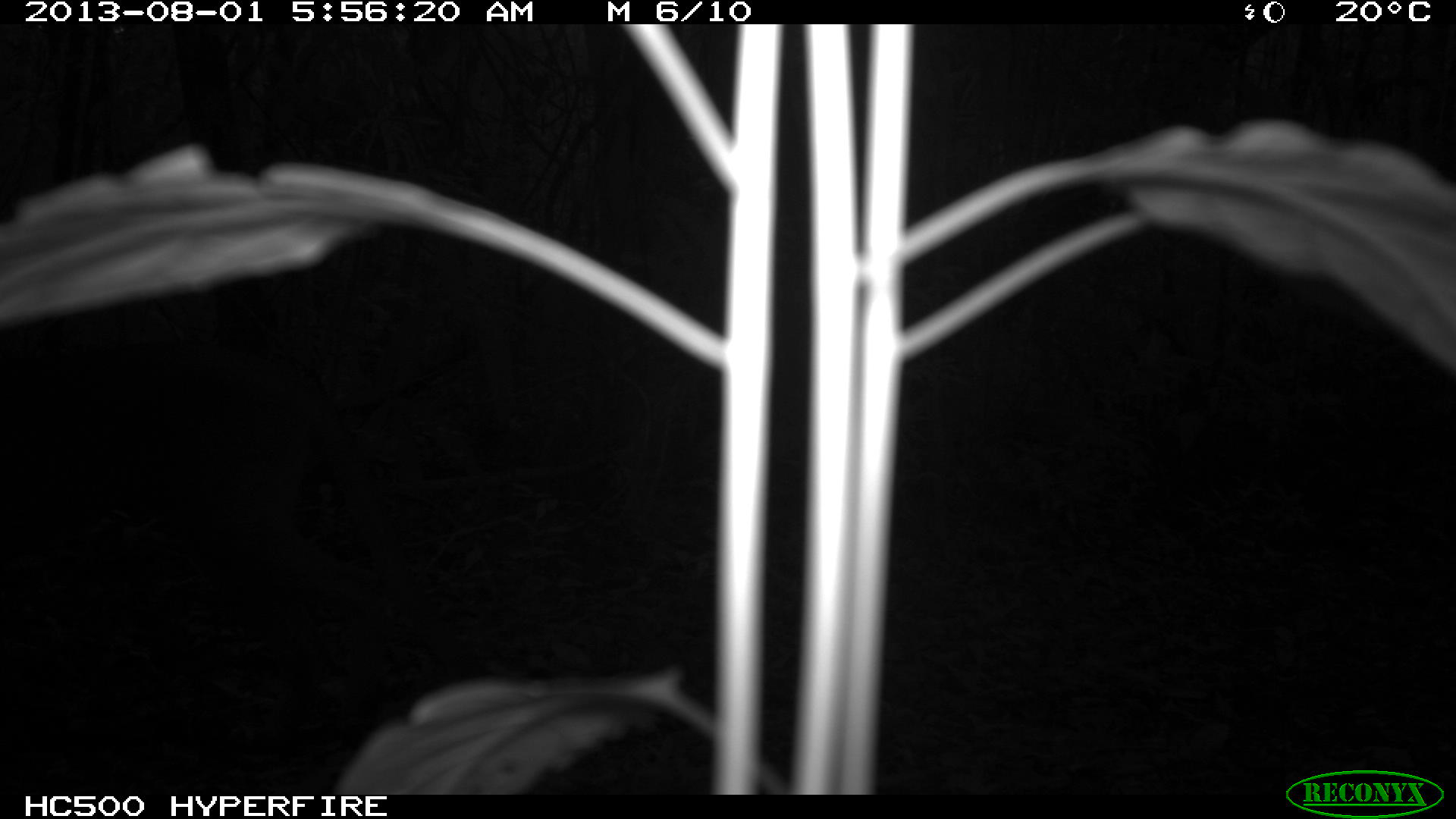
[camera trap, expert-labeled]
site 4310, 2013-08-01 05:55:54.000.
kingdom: Animalia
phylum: Chordata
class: Mammalia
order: Carnivora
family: Felidae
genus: Puma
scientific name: Puma concolor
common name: mountain lion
Puma concolor (mountain lion), count 1, sex male.